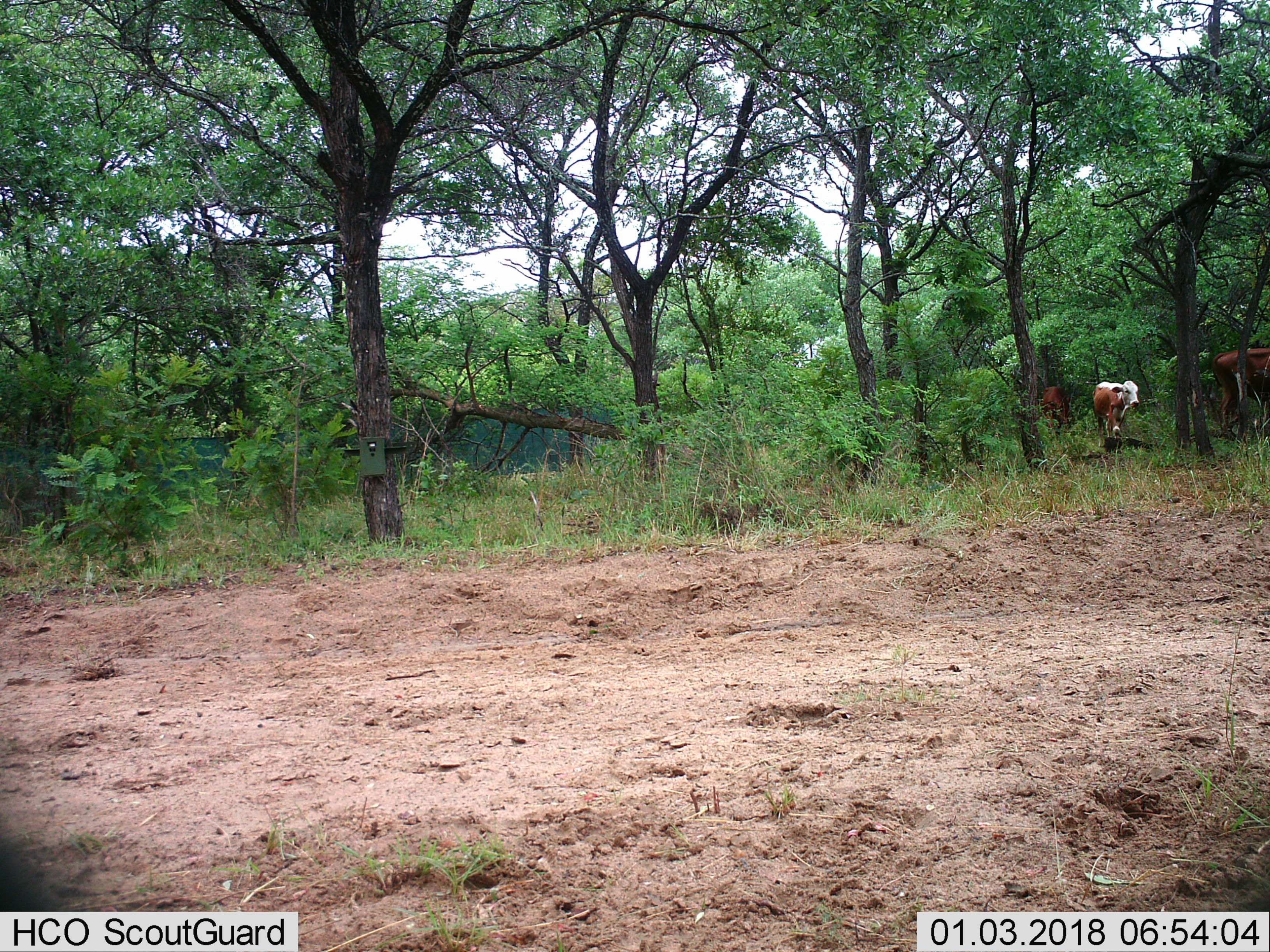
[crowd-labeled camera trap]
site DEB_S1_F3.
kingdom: Animalia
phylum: Chordata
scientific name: Vertebrata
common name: domestic animal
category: domesticanimal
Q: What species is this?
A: Domesticanimal (domestic animal) (Vertebrata).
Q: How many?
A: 3.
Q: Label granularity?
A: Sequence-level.